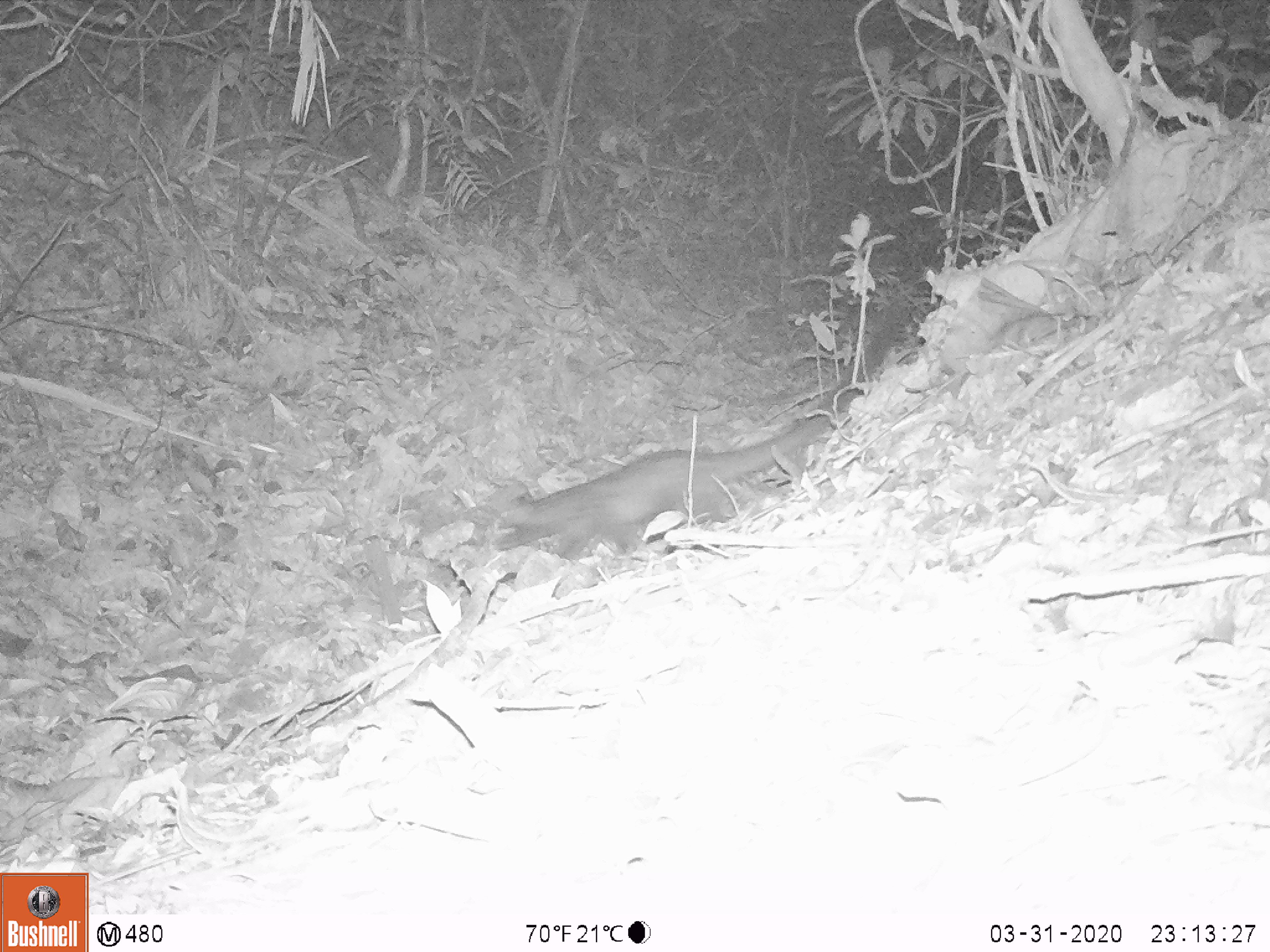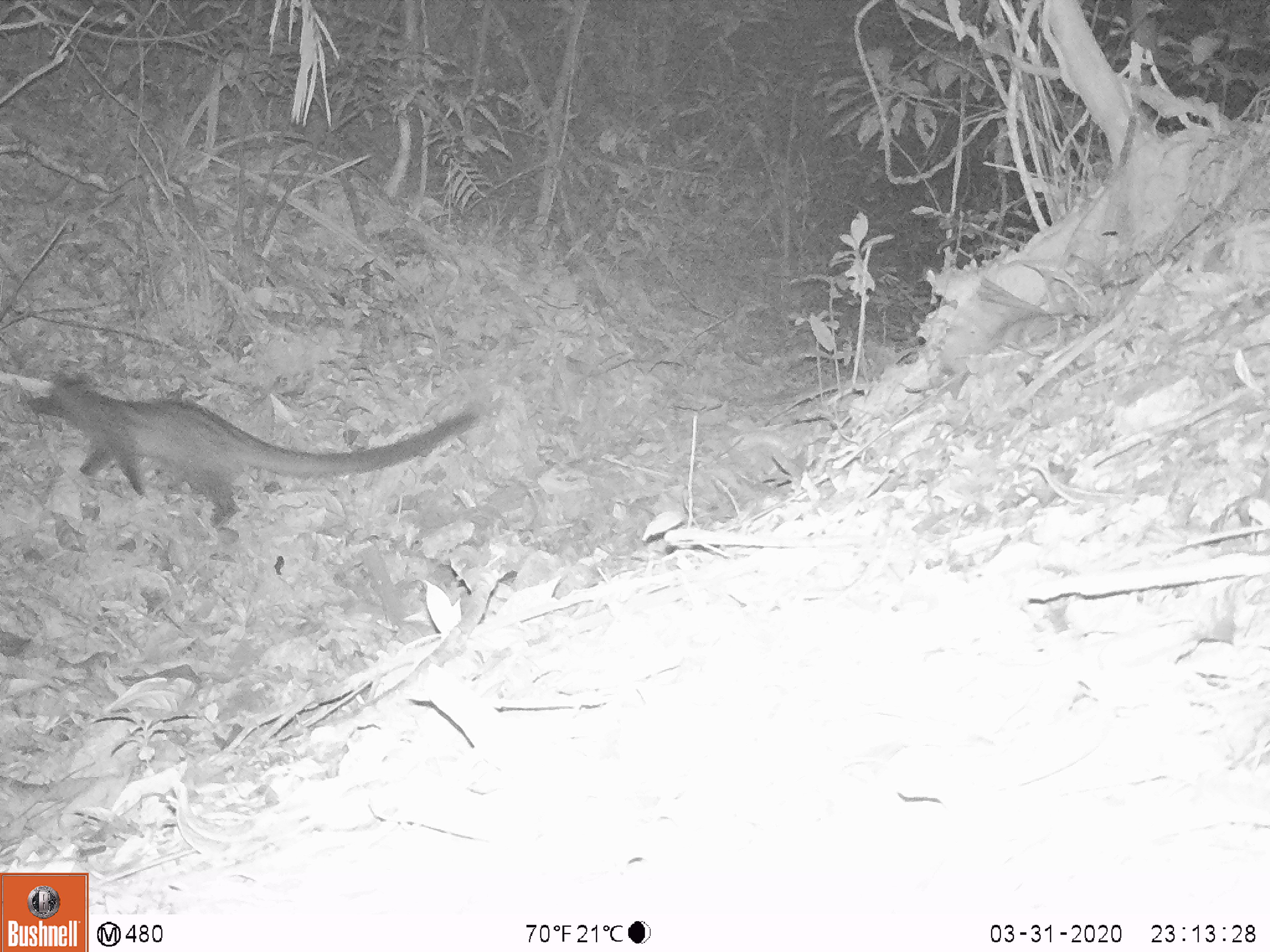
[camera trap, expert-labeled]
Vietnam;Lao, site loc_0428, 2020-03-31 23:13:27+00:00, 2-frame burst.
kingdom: Animalia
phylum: Chordata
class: Mammalia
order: Carnivora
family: Viverridae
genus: Paradoxurus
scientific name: Paradoxurus hermaphroditus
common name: common palm civet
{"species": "common palm civet (Paradoxurus hermaphroditus)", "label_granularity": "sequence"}